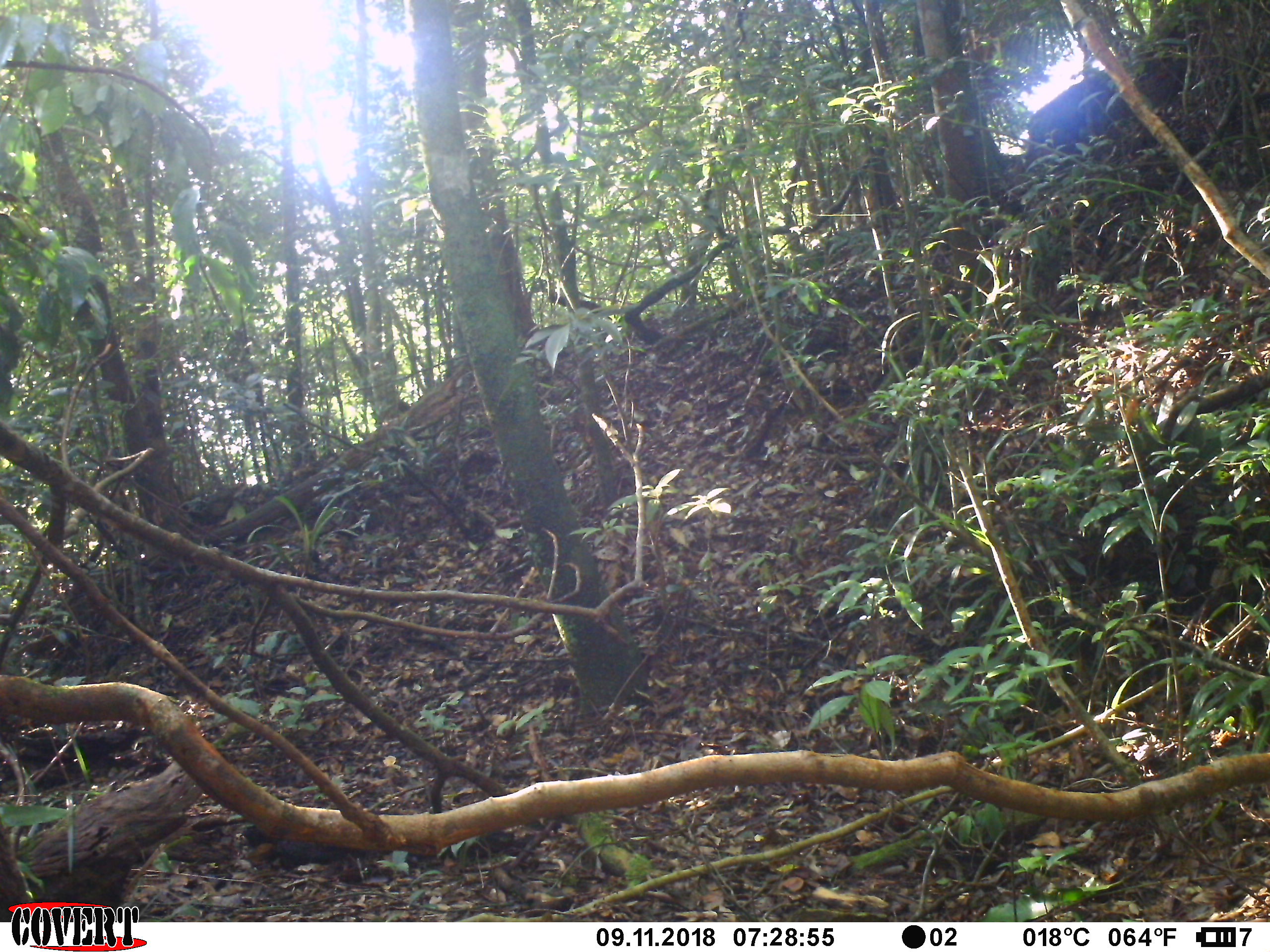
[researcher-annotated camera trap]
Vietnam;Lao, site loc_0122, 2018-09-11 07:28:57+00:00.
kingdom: Animalia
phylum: Chordata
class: Mammalia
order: Primates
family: Cercopithecidae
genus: Macaca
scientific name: Macaca arctoides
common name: stump-tailed macaque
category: stump tailed macaque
Stump tailed macaque (stump-tailed macaque) (Macaca arctoides). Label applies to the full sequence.